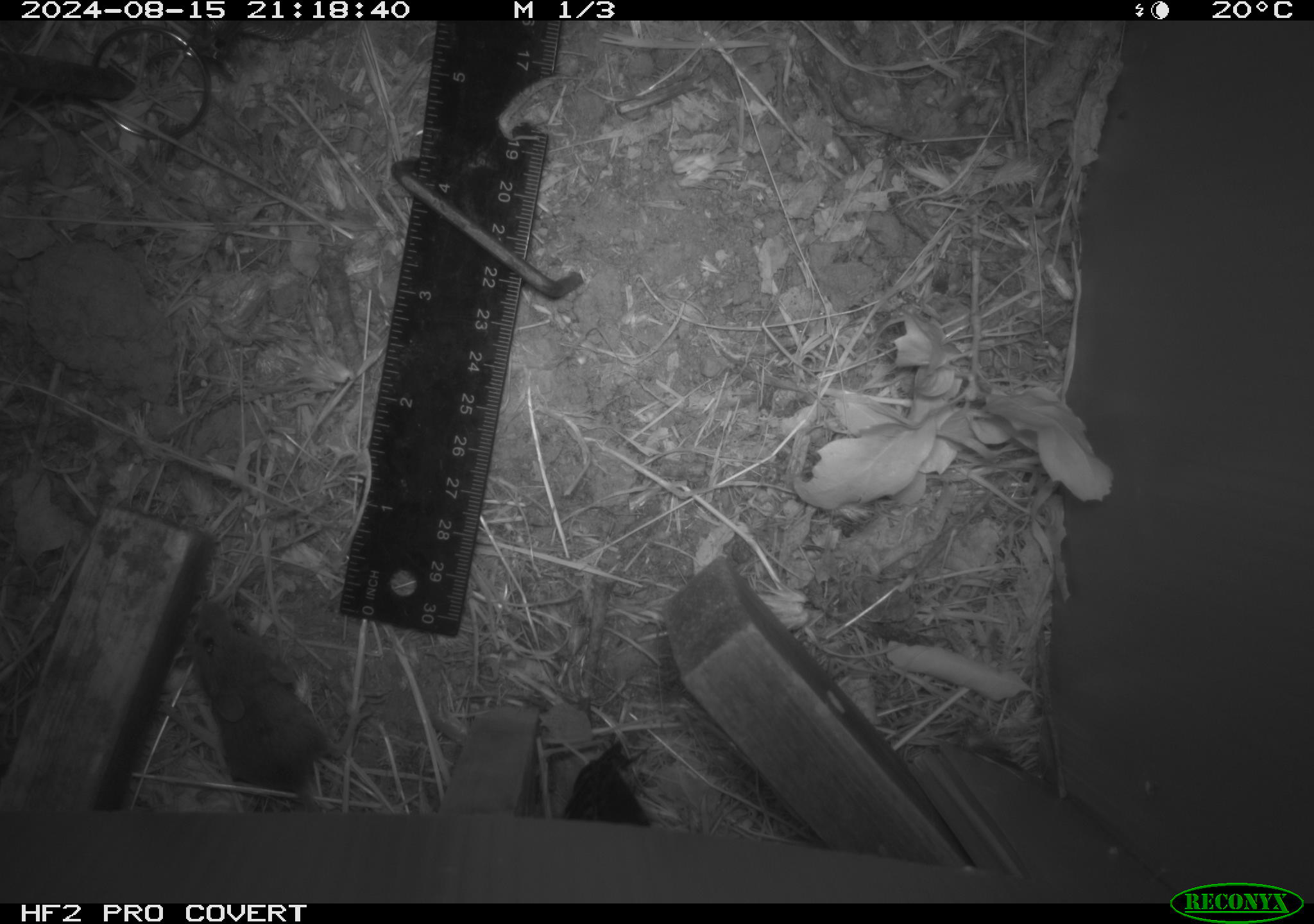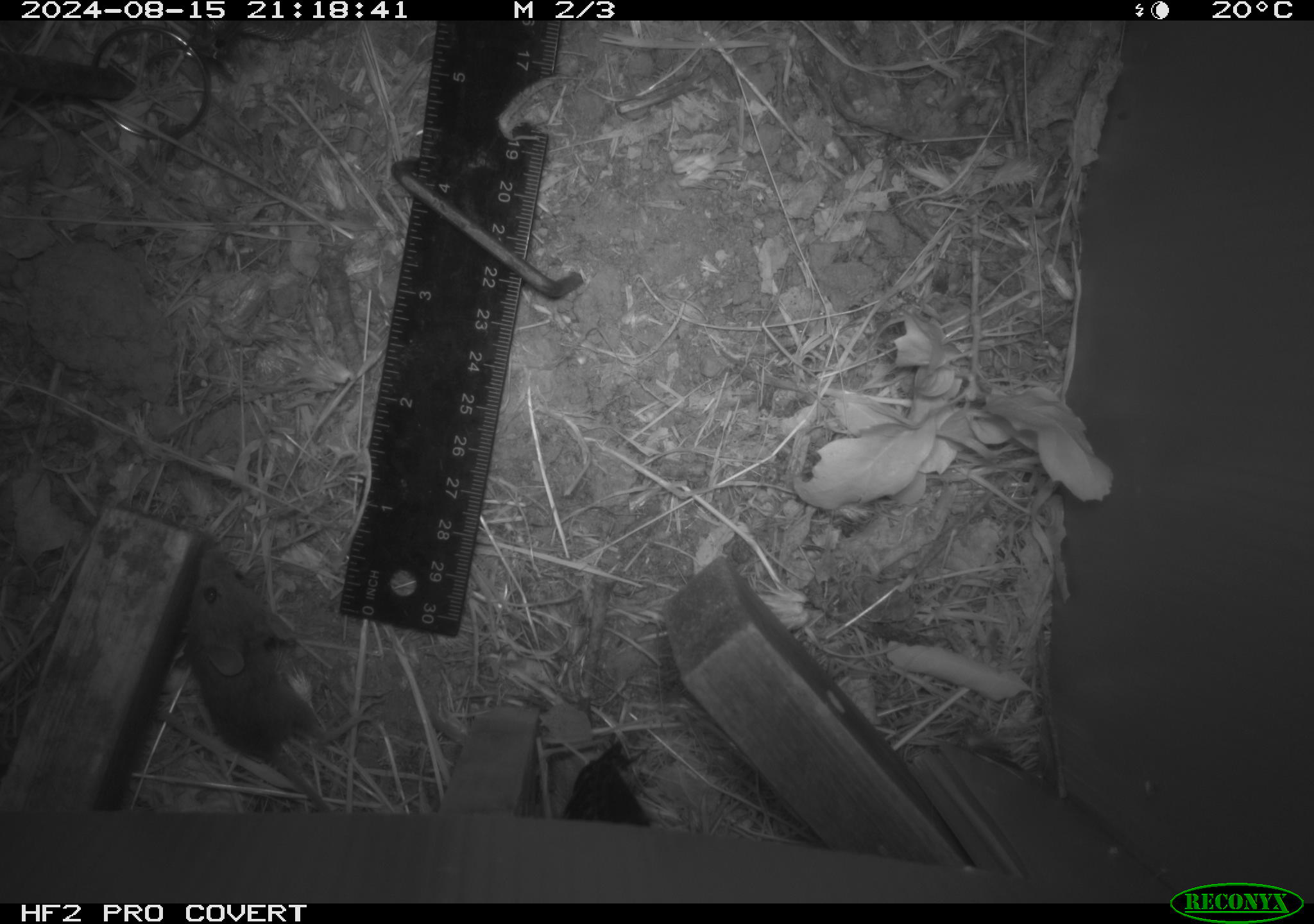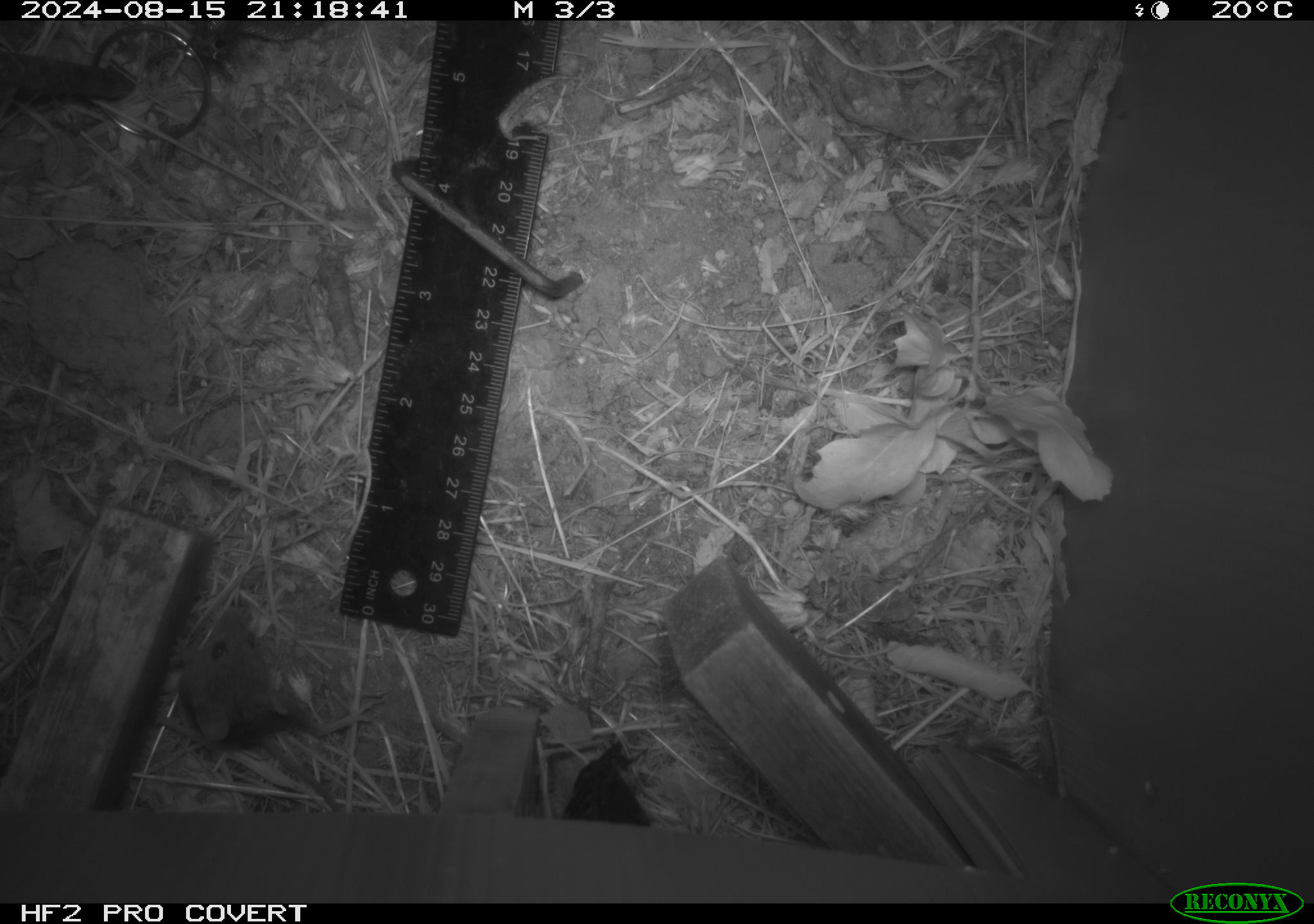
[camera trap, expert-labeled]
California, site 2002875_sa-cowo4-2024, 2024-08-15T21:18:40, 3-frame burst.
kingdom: Animalia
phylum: Chordata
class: Mammalia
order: Rodentia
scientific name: Rodentia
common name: mouse species